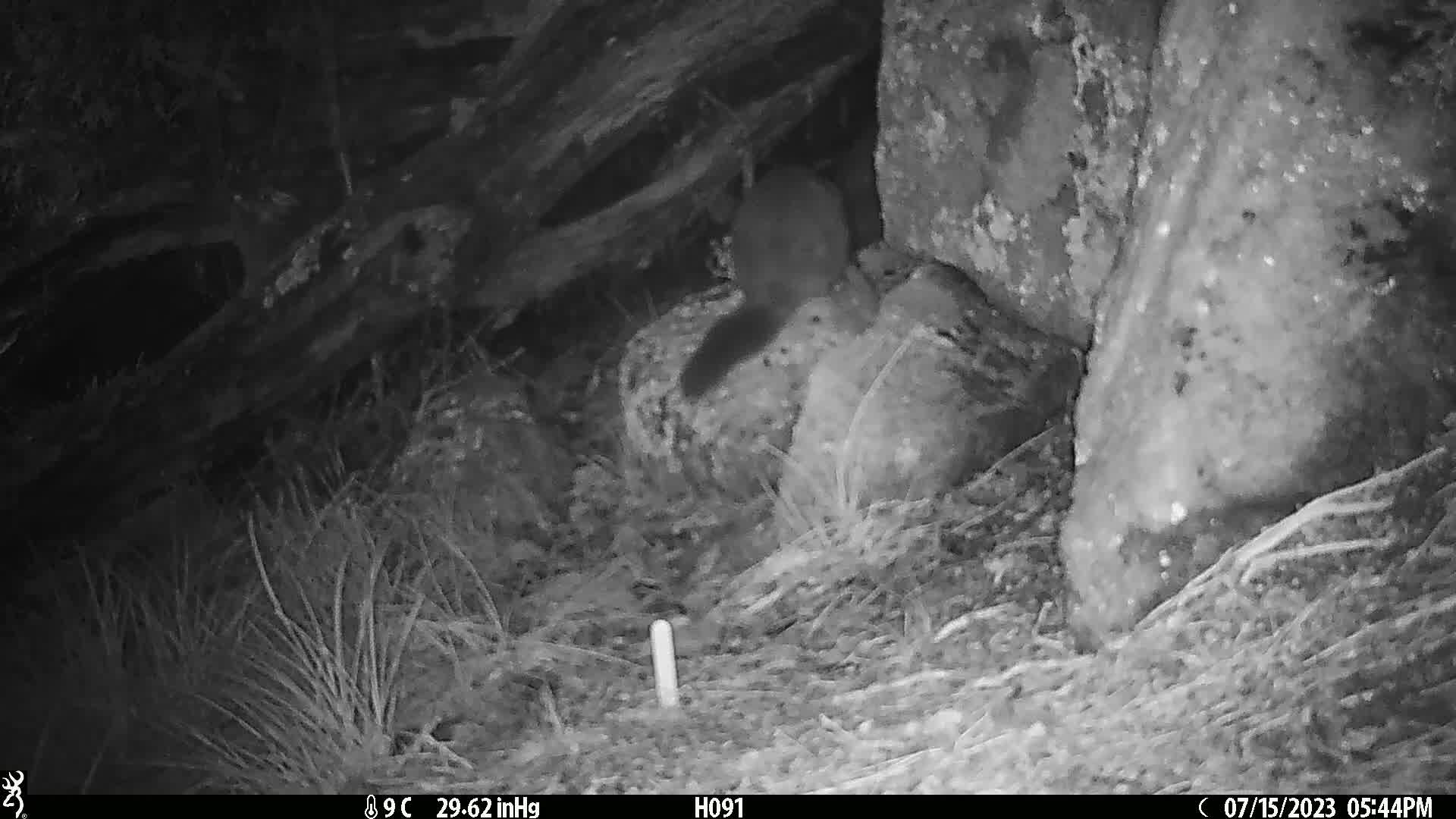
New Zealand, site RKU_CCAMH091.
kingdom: Animalia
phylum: Chordata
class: Mammalia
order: Diprotodontia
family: Phalangeridae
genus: Trichosurus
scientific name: Trichosurus vulpecula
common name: common brushtail possum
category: possum